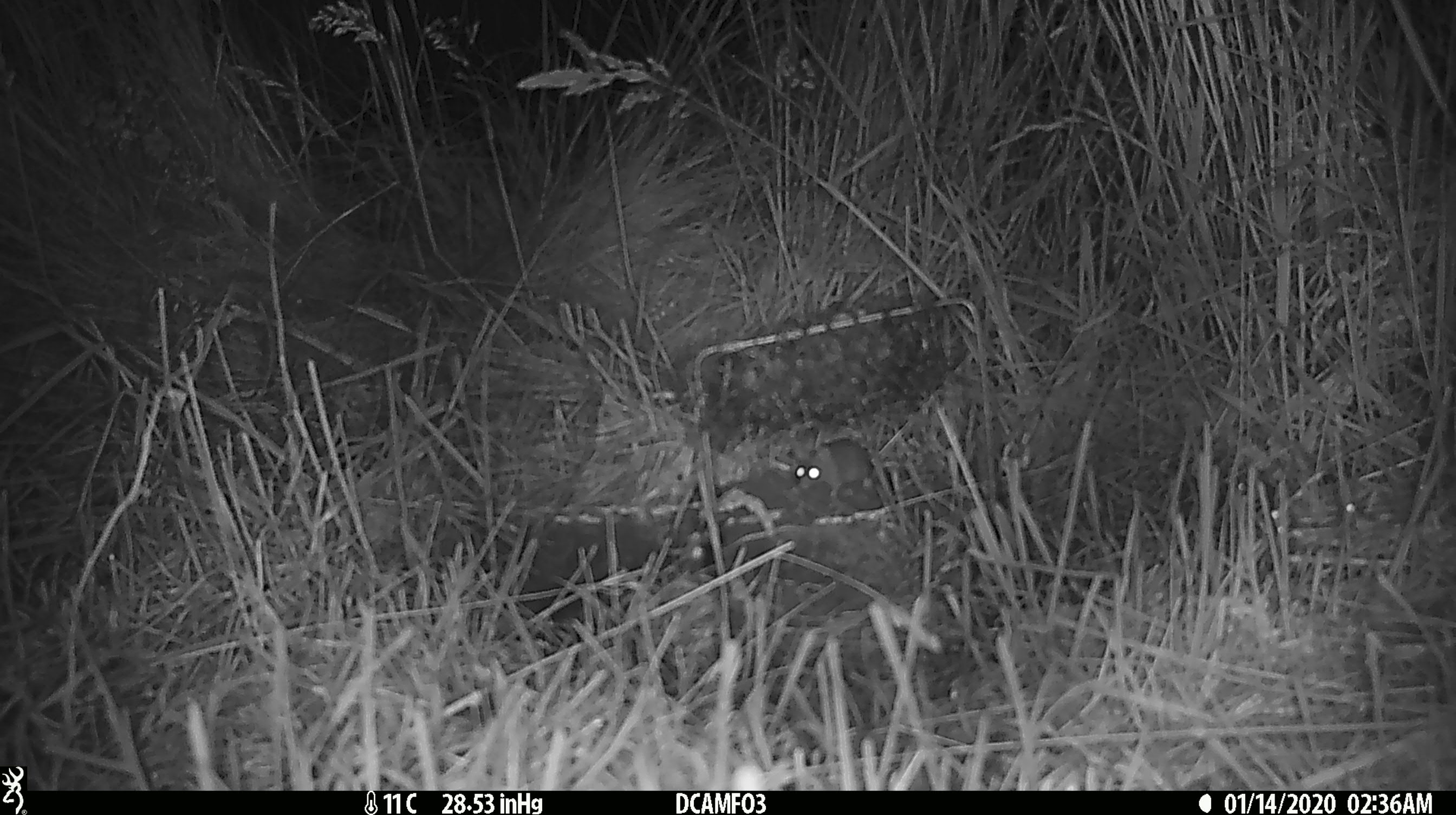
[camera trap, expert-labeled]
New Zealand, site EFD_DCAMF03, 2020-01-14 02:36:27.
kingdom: Animalia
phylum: Chordata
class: Mammalia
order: Rodentia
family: Muridae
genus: Mus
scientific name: Mus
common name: mouse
Mouse (Mus).